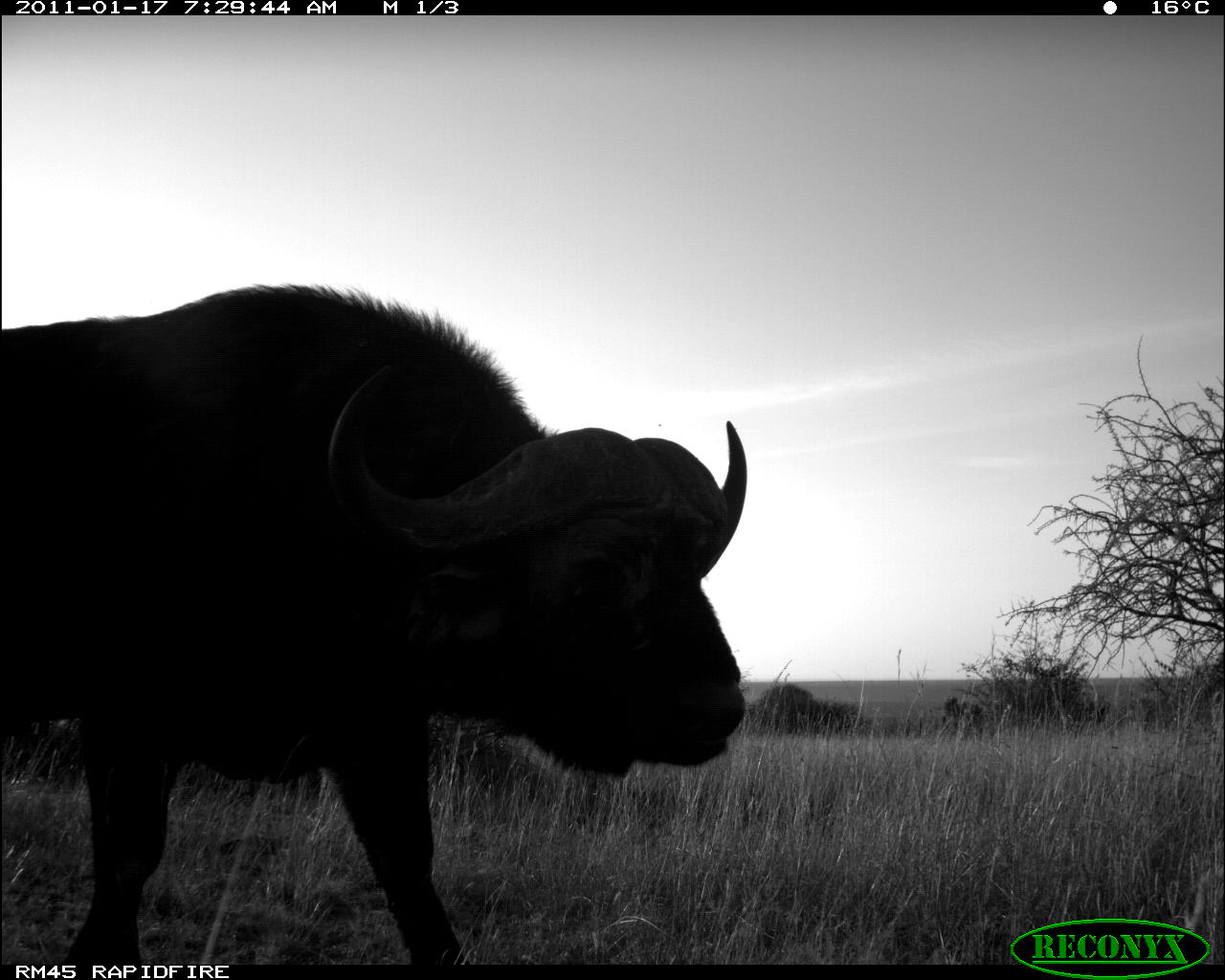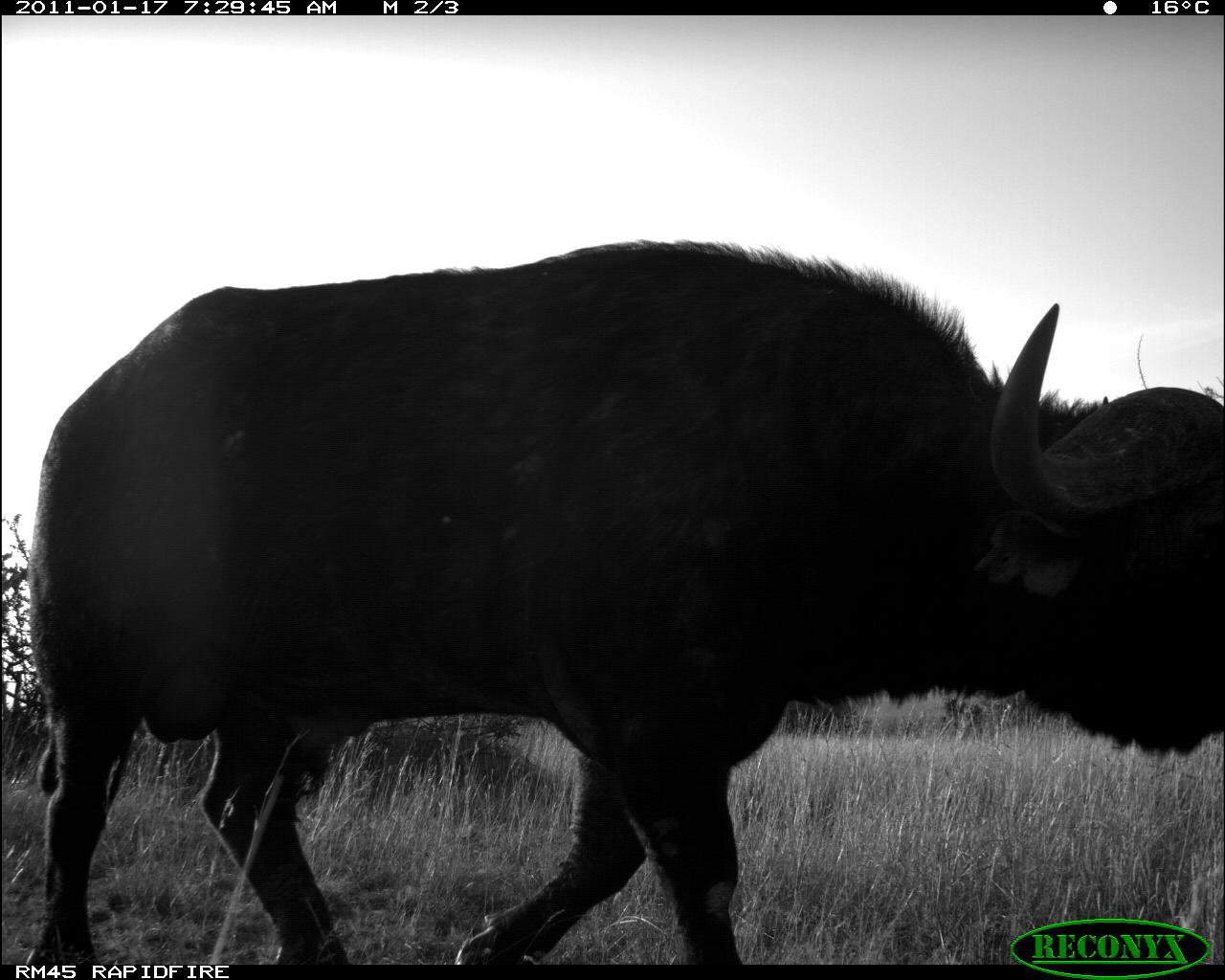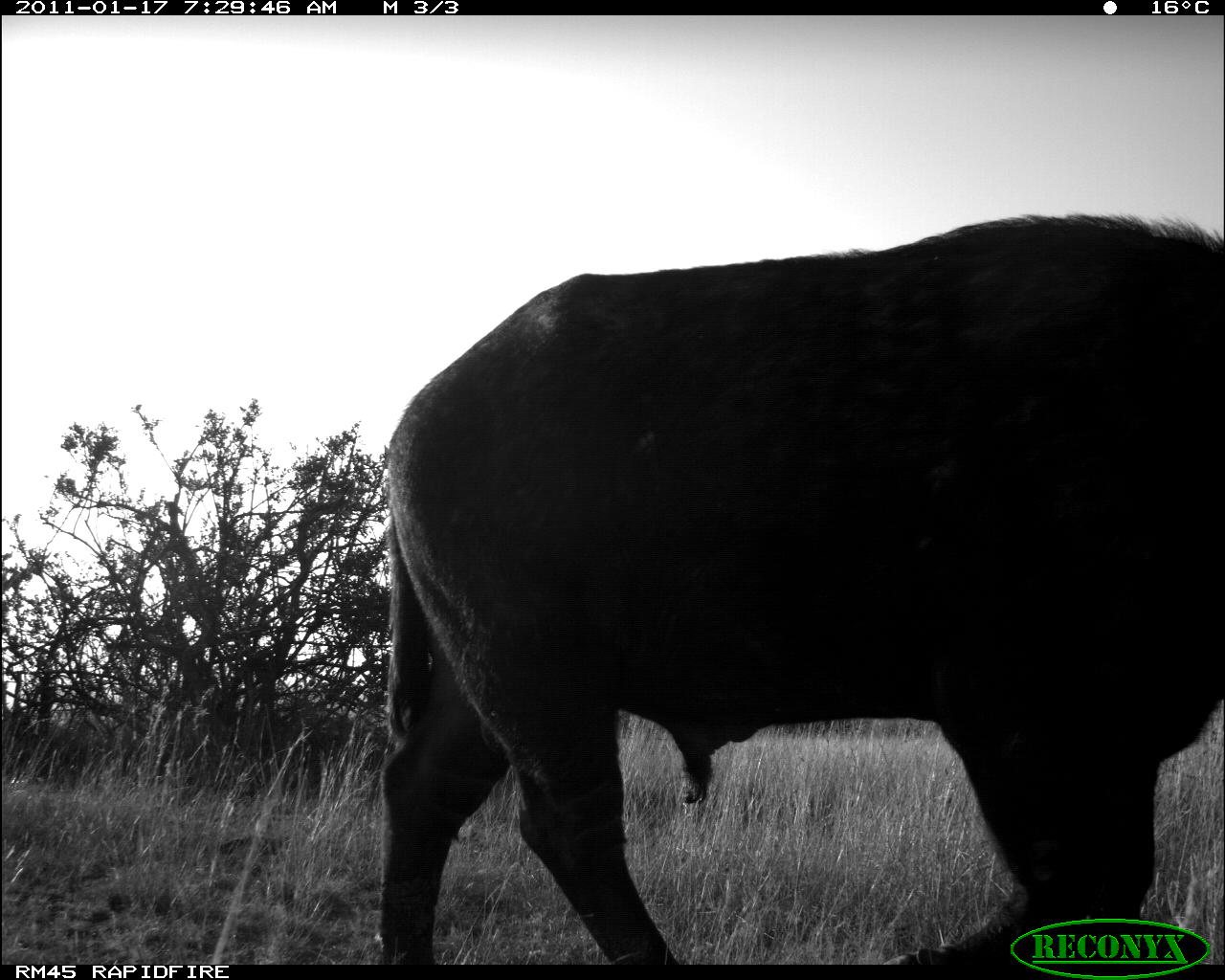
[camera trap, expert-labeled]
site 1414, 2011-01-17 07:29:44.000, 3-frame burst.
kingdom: Animalia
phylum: Chordata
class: Mammalia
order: Artiodactyla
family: Bovidae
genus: Syncerus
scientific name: Syncerus caffer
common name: african buffalo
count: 1